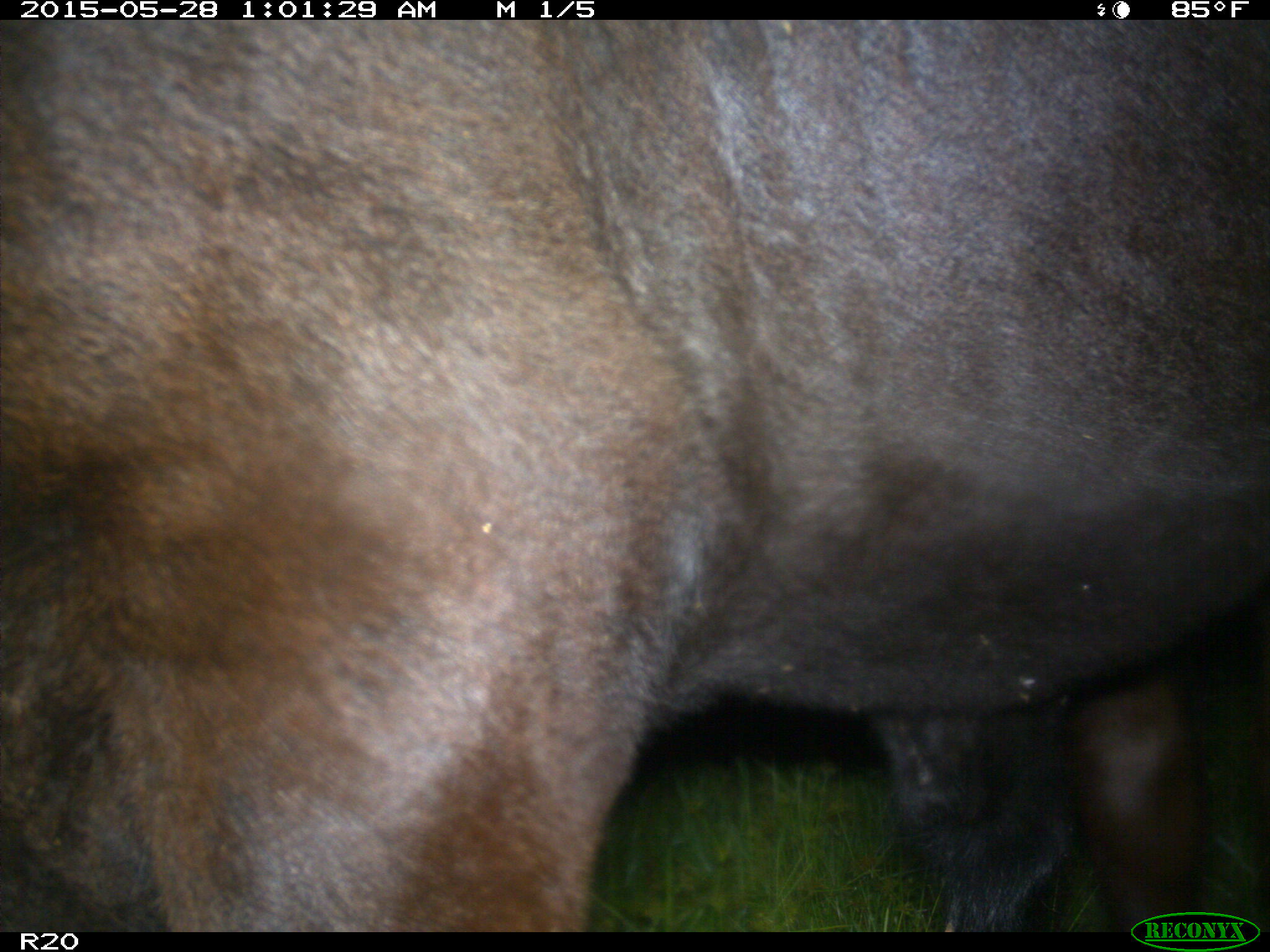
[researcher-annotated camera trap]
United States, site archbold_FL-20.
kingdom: Animalia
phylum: Chordata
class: Mammalia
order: Artiodactyla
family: Bovidae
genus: Bos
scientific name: Bos taurus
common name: domestic cow